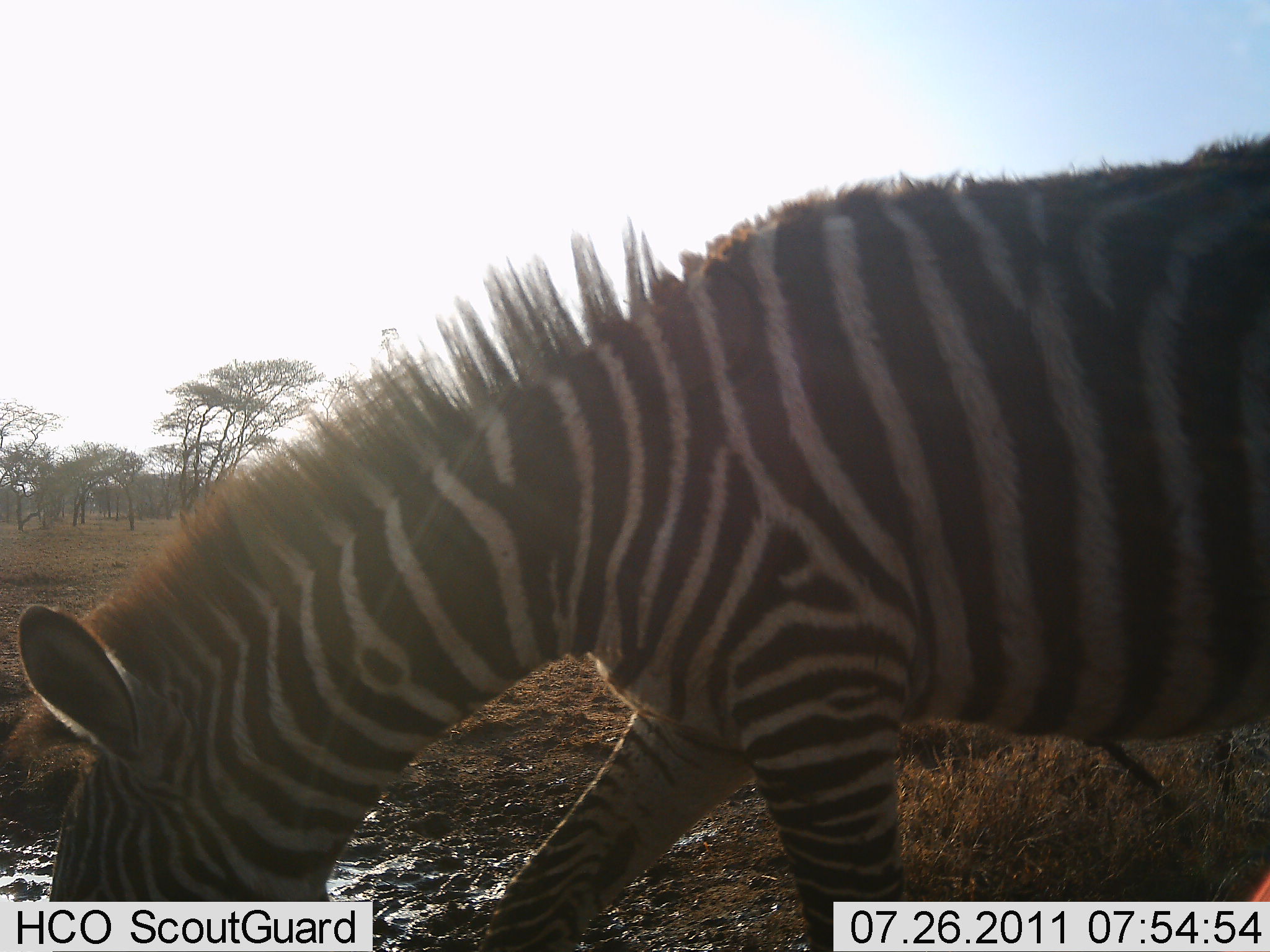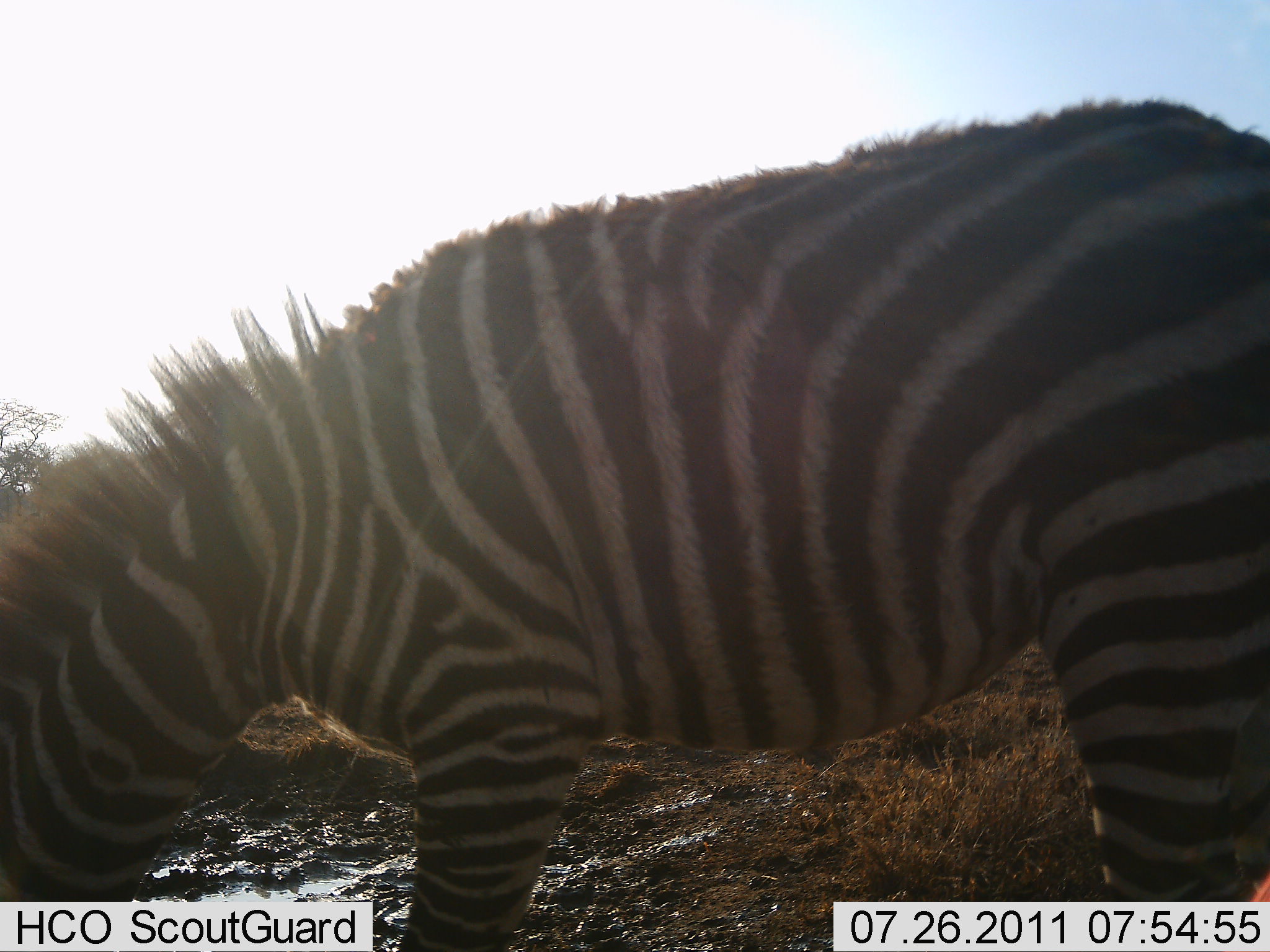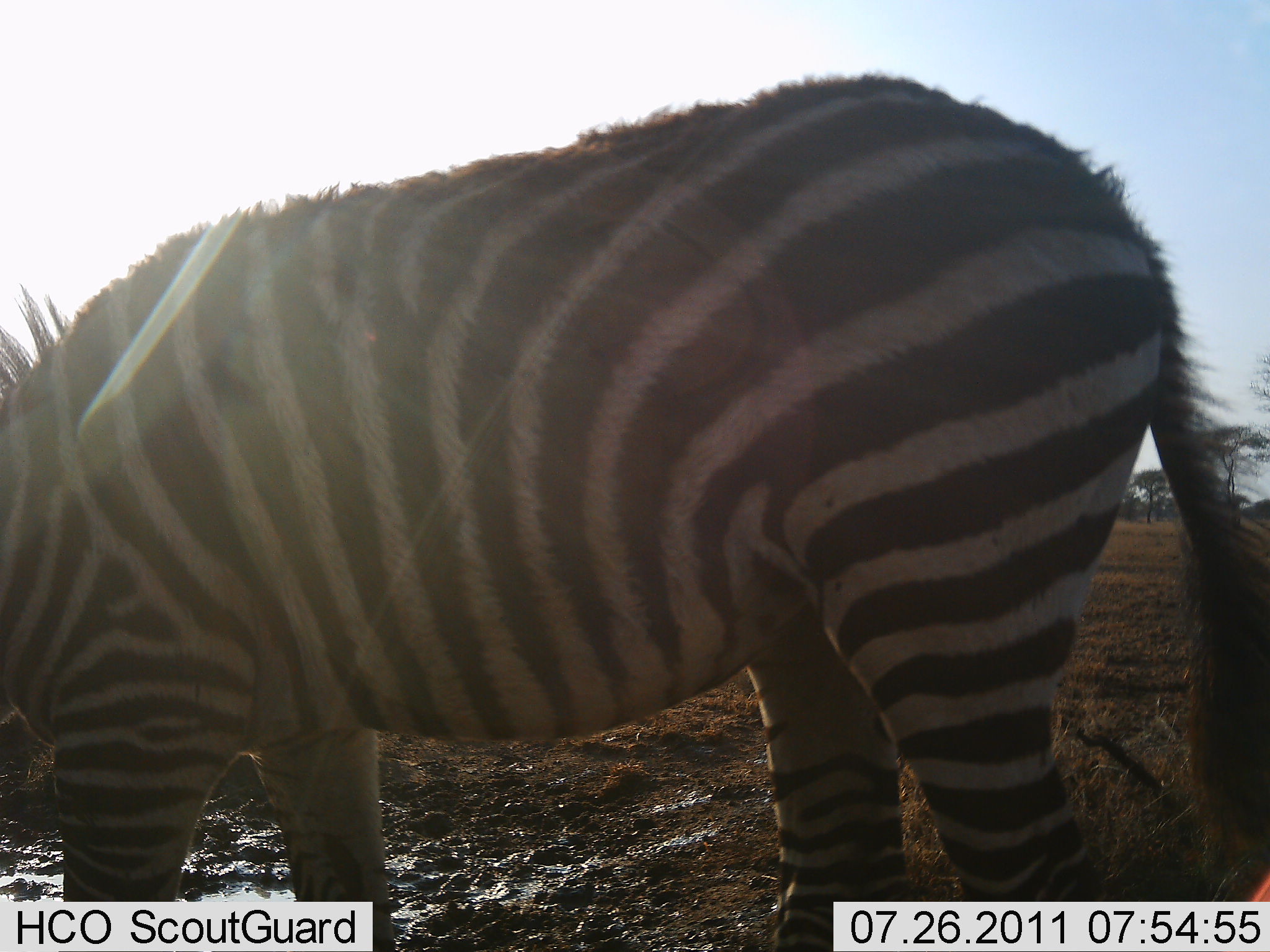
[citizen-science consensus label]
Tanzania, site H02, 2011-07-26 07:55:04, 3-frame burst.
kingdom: Animalia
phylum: Chordata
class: Mammalia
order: Perissodactyla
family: Equidae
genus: Equus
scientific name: Equus quagga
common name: plains zebra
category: zebra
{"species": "zebra (plains zebra) (Equus quagga)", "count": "1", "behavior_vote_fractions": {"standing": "30%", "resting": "0%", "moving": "50%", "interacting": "0%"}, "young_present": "0%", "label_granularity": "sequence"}